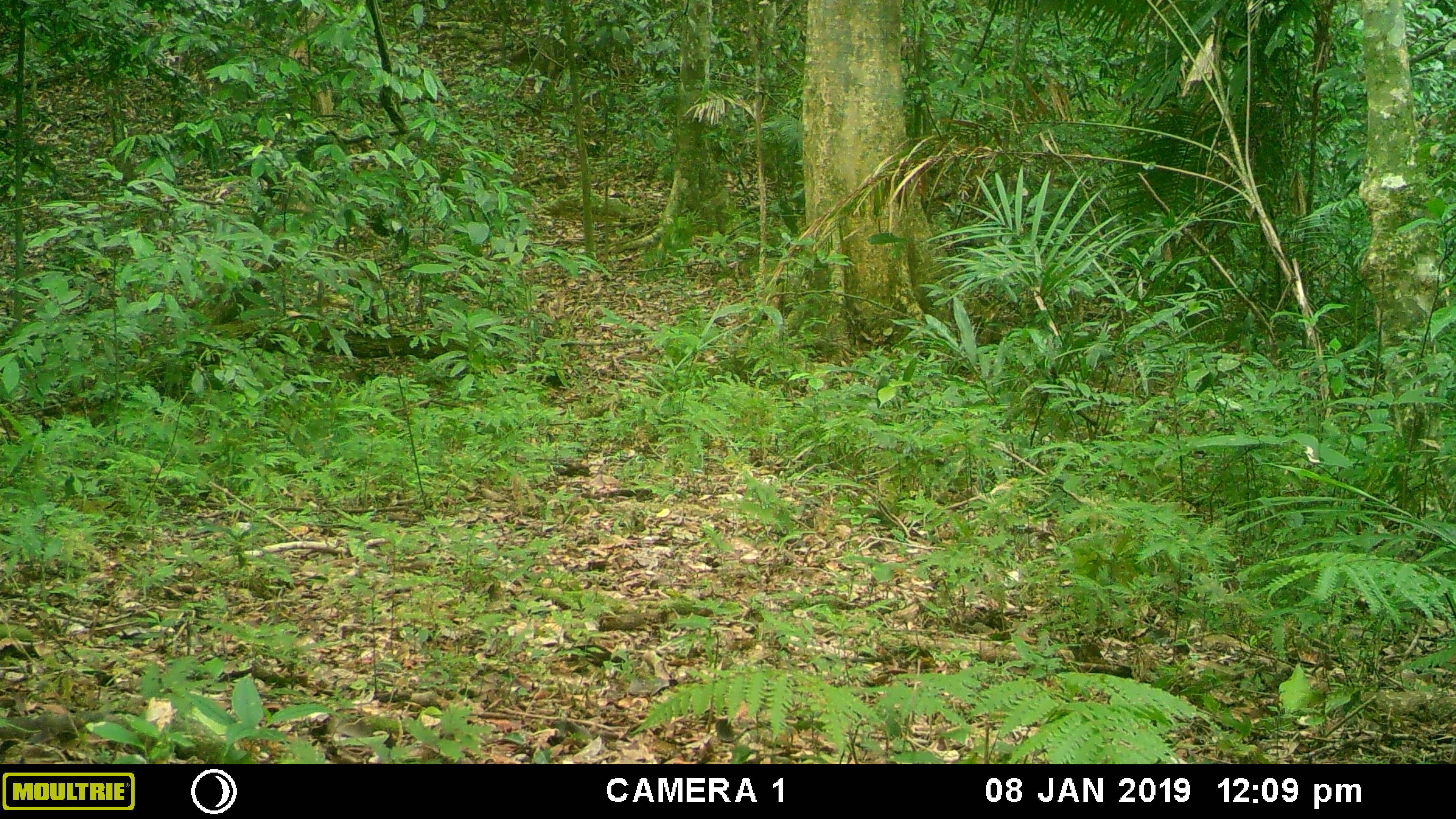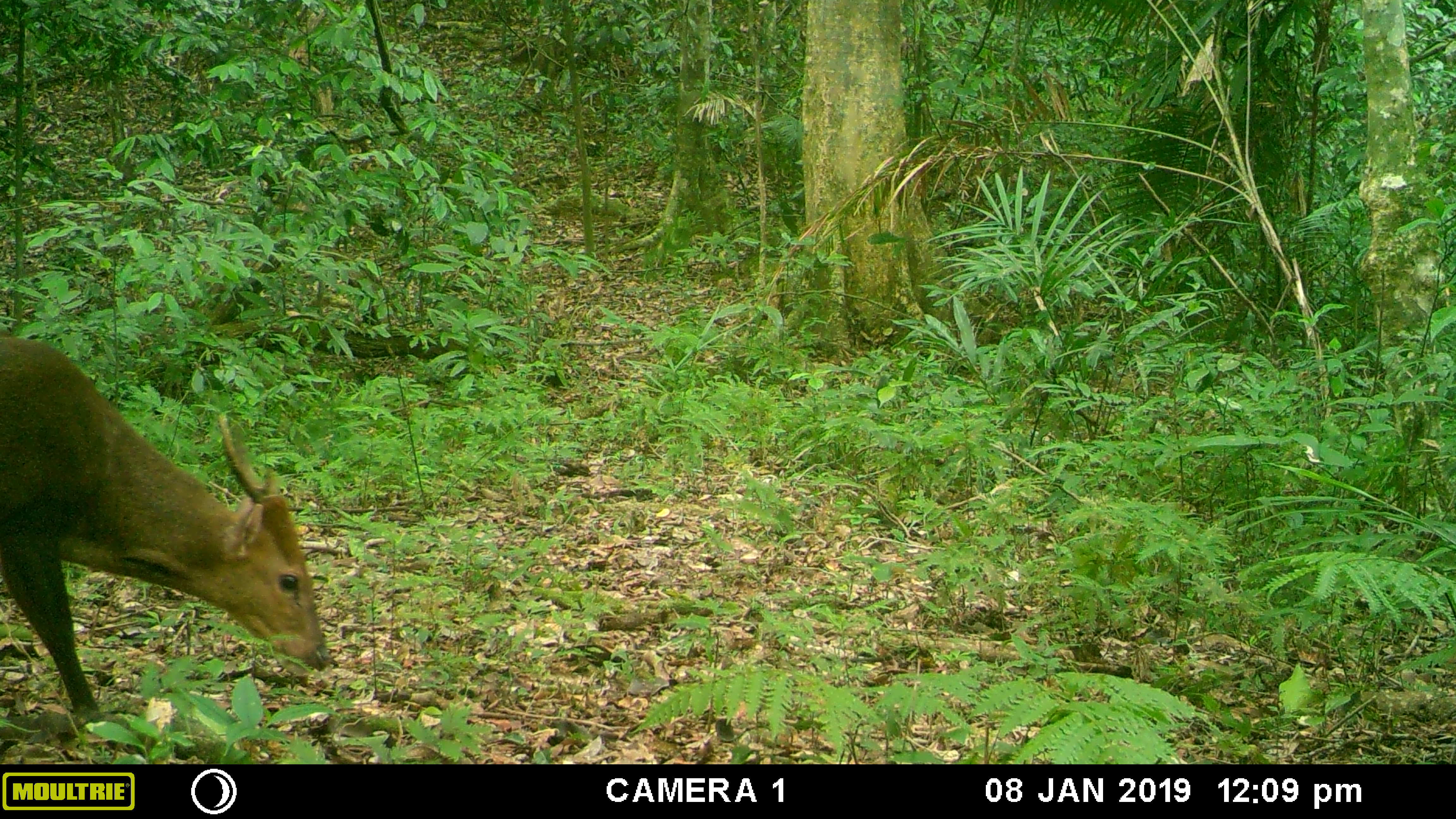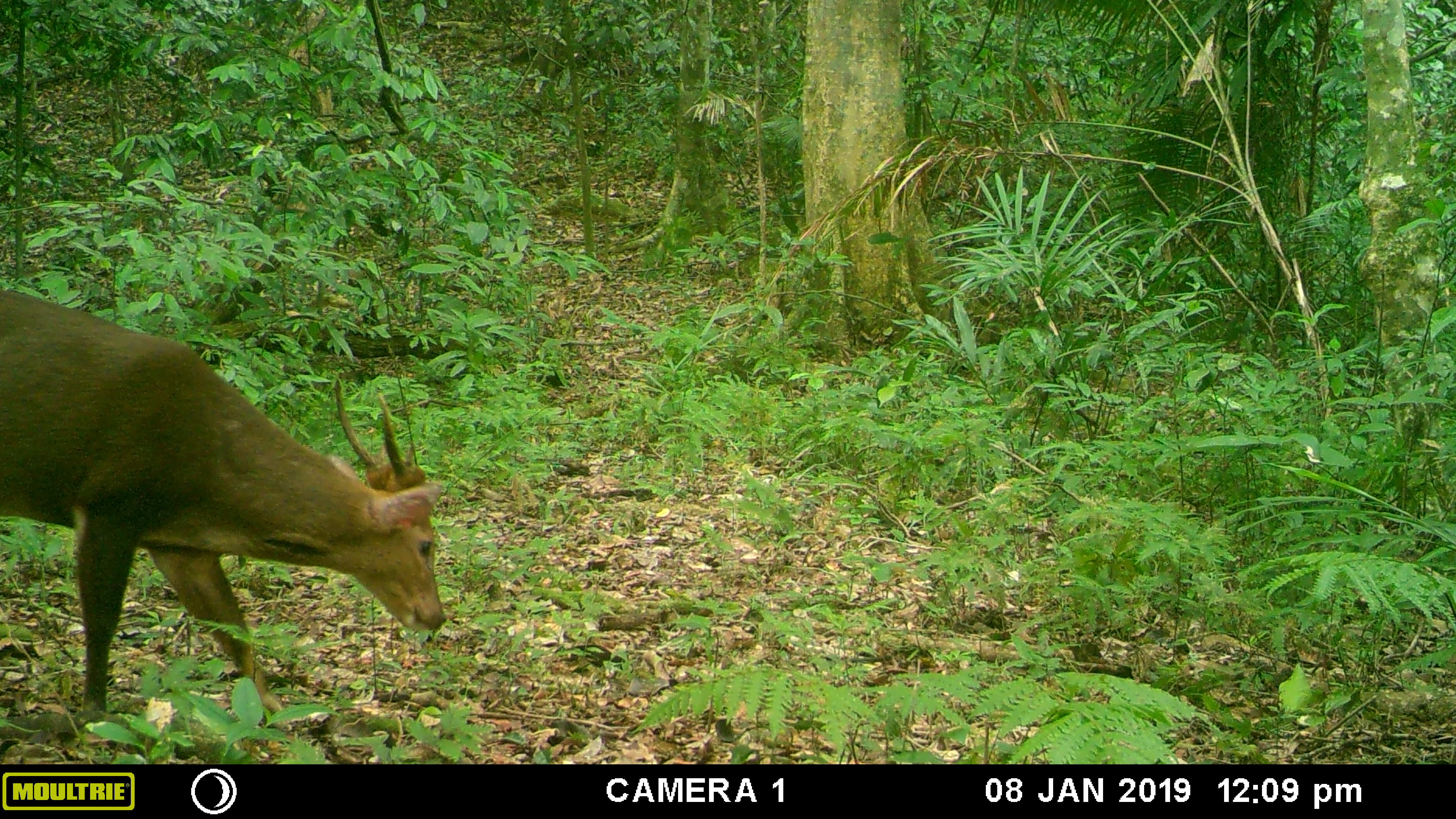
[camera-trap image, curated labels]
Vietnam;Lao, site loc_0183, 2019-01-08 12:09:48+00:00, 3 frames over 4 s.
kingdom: Animalia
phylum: Chordata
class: Mammalia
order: Artiodactyla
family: Cervidae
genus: Muntiacus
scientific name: Muntiacus vuquangensis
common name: large-antlered muntjac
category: large antlered muntjac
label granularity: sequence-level